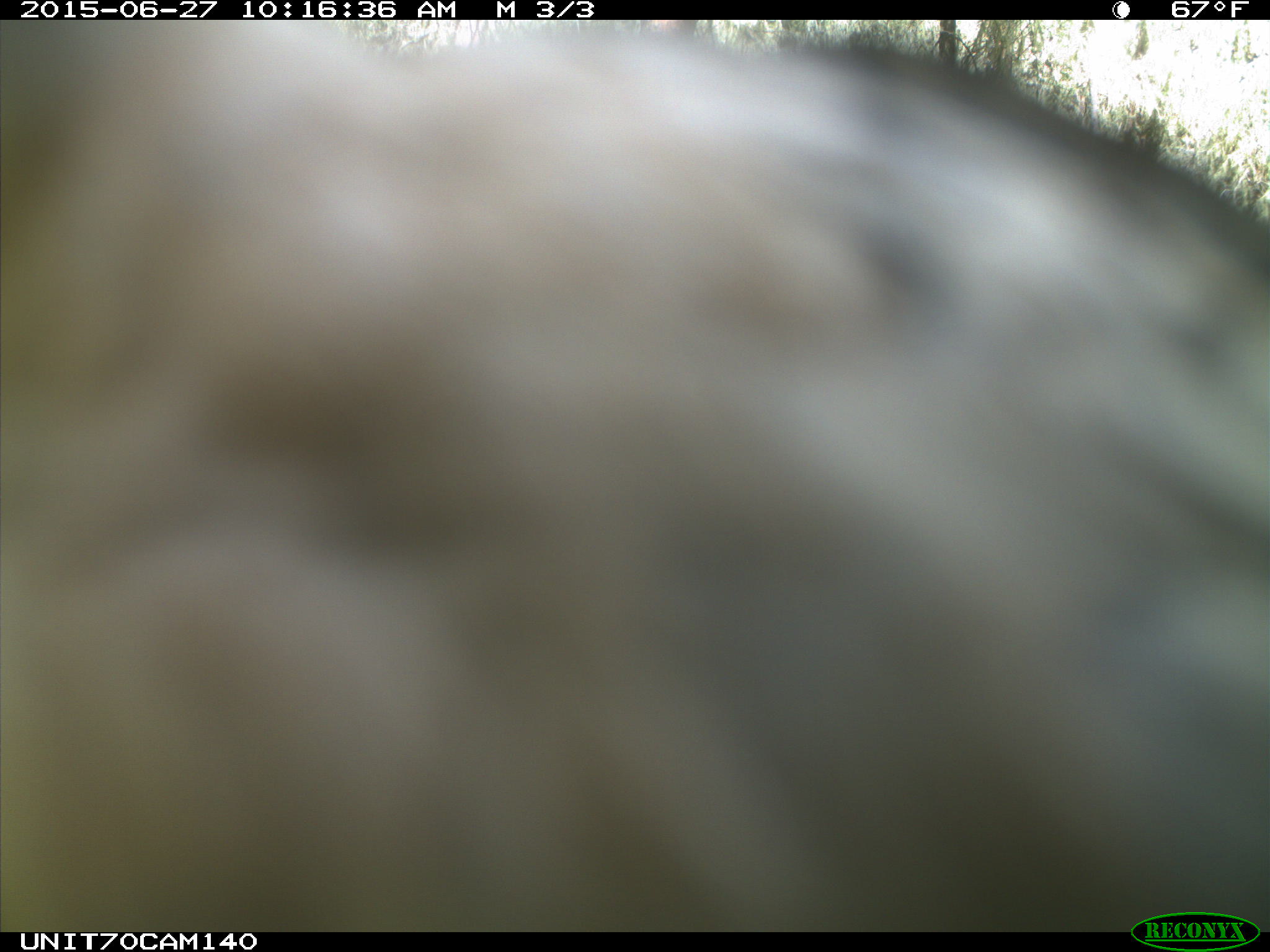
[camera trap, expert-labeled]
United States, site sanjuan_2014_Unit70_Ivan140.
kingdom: Animalia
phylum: Chordata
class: Aves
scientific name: Aves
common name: birds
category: unidentified bird